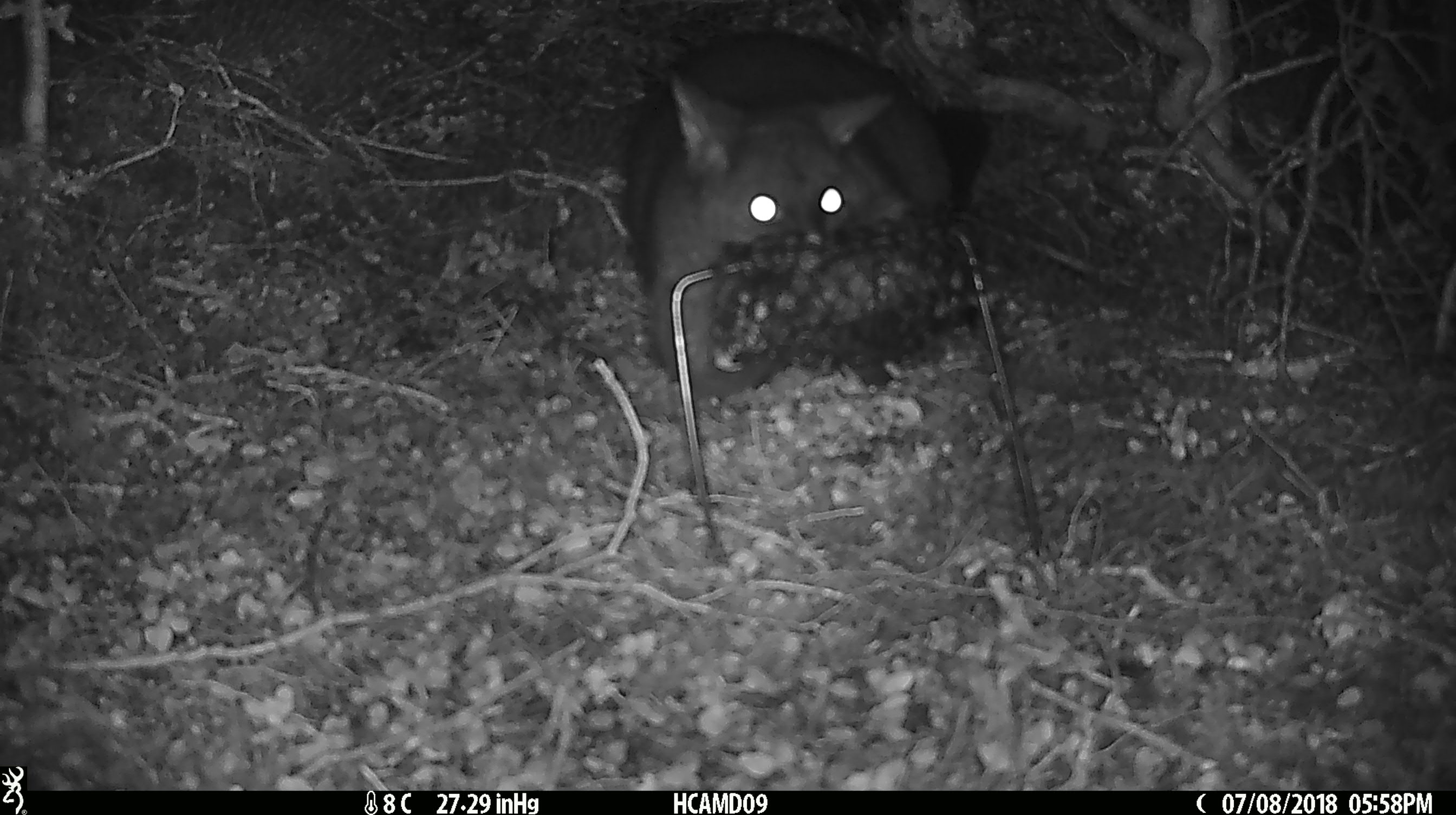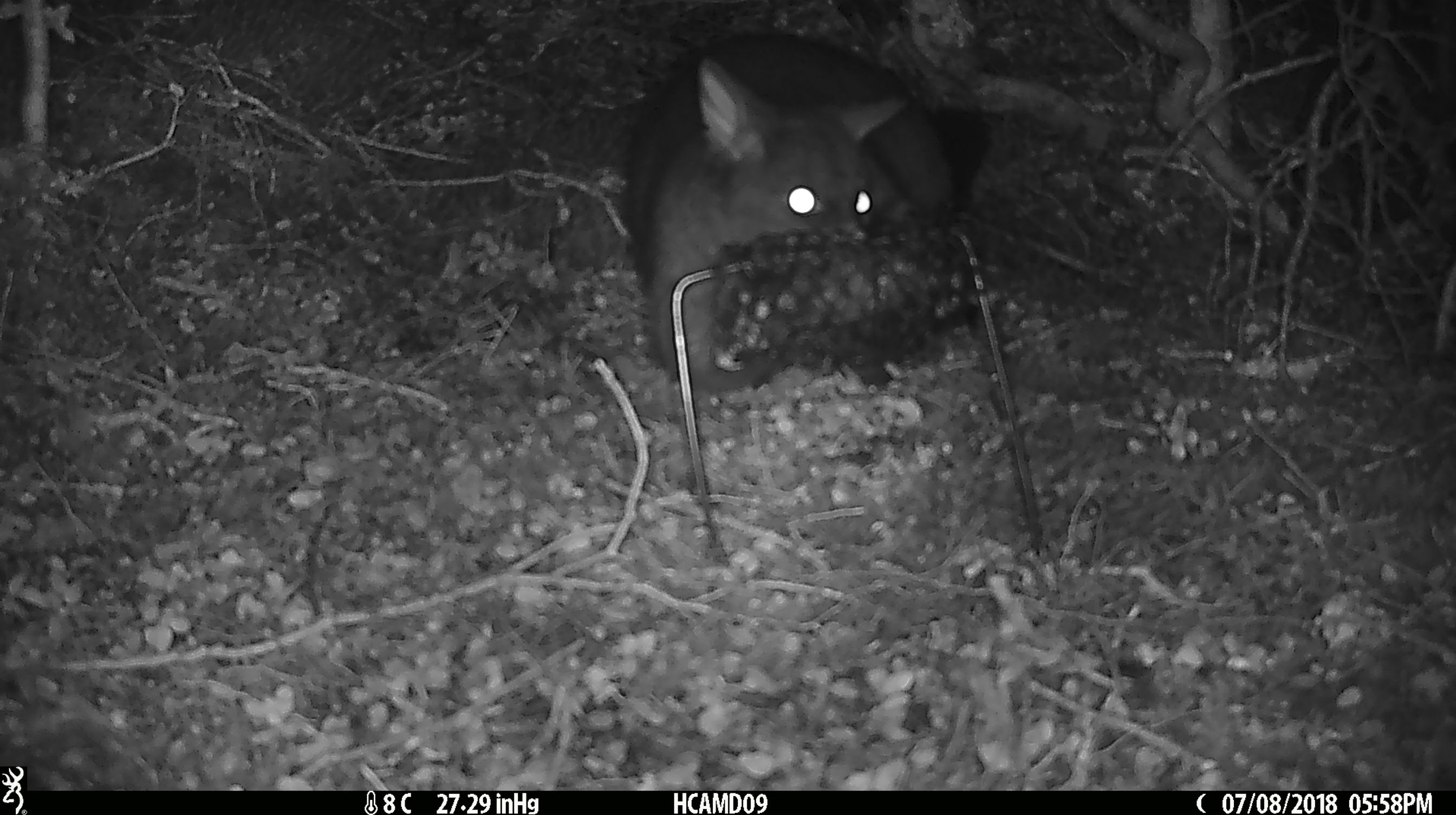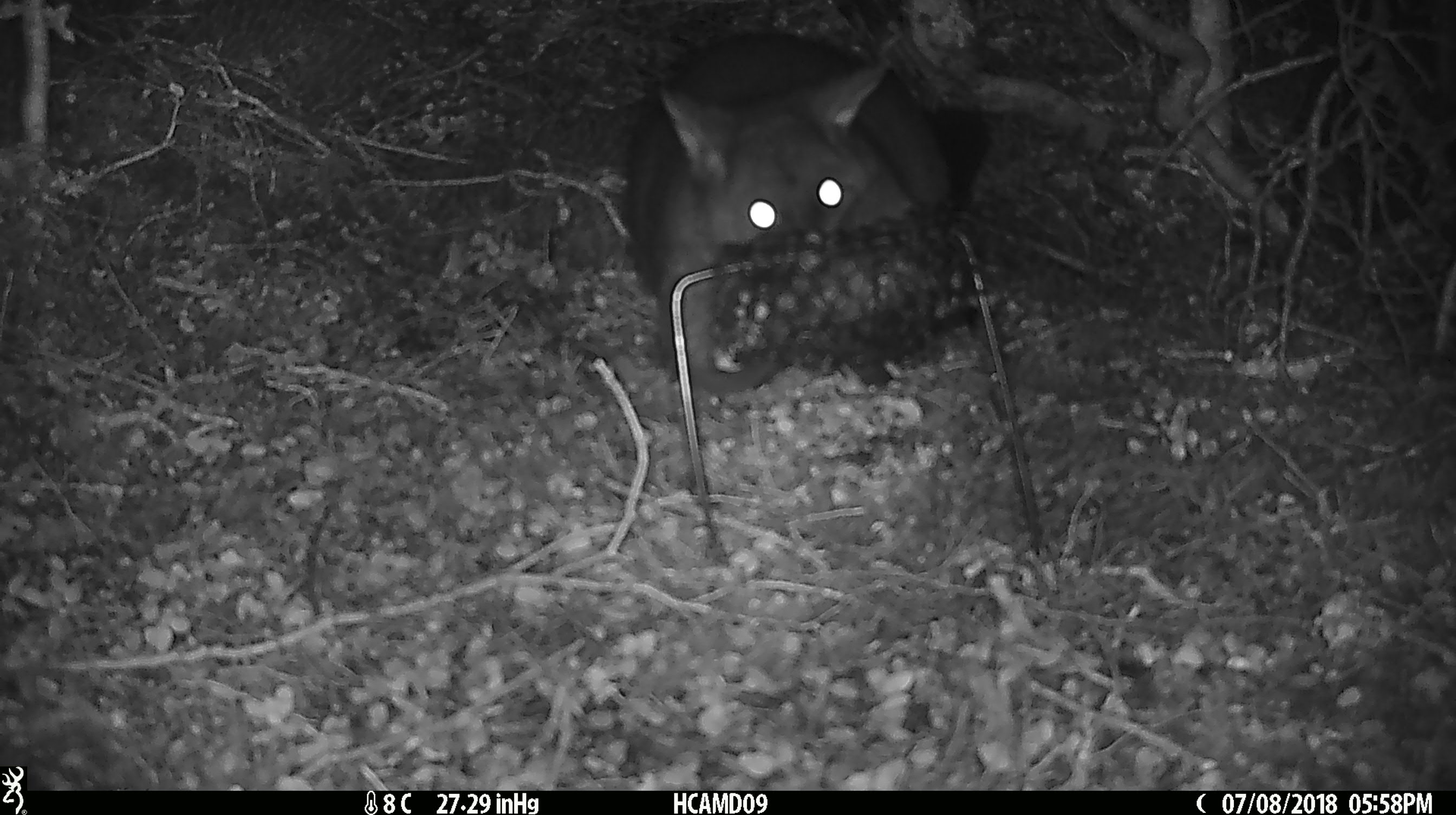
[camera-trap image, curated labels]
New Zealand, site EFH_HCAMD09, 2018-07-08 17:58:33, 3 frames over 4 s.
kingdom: Animalia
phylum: Chordata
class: Mammalia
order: Diprotodontia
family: Phalangeridae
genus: Trichosurus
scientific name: Trichosurus vulpecula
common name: common brushtail possum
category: possum